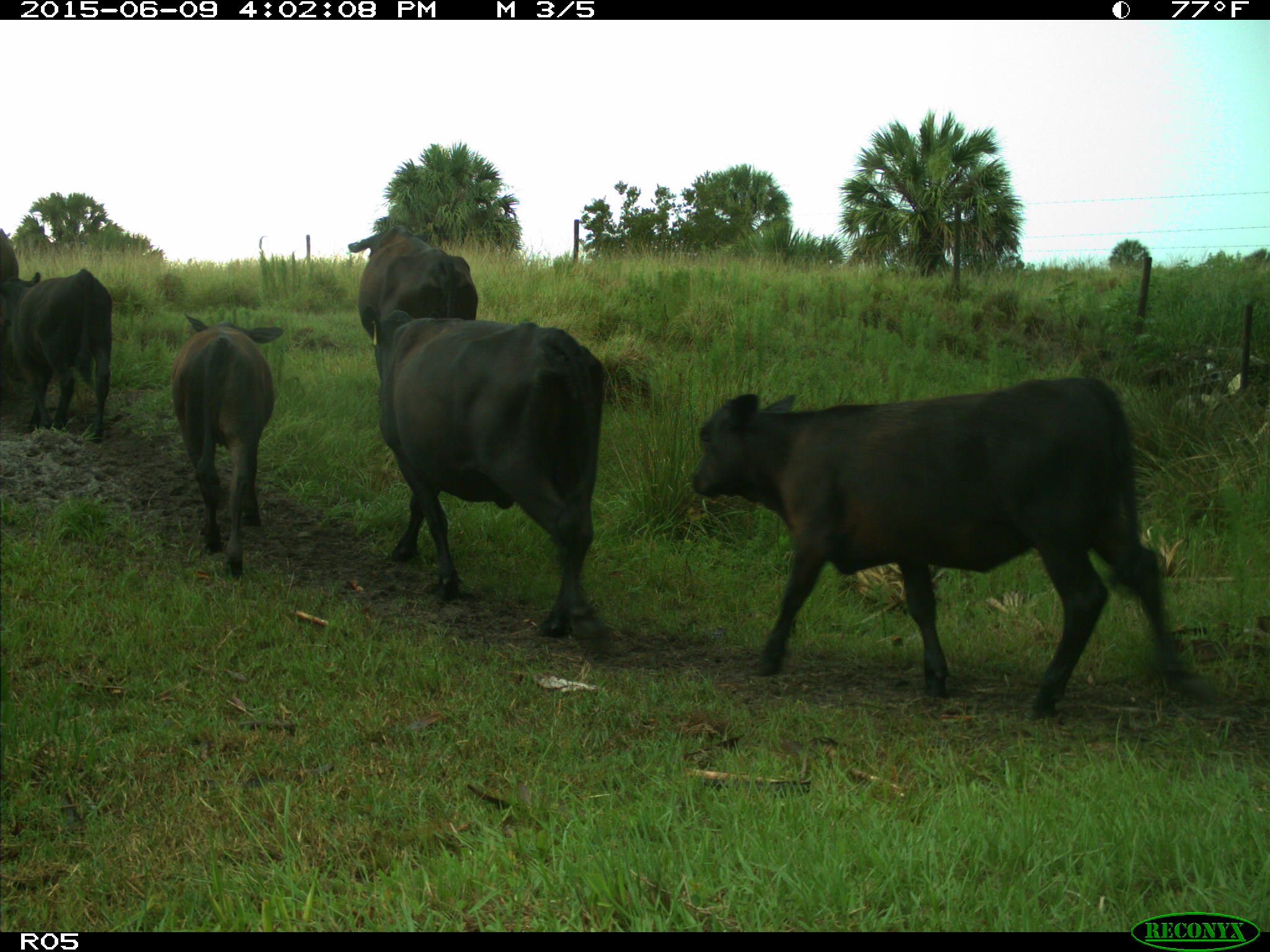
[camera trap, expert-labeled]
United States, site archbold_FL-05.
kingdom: Animalia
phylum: Chordata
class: Mammalia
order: Artiodactyla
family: Bovidae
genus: Bos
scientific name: Bos taurus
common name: domestic cow